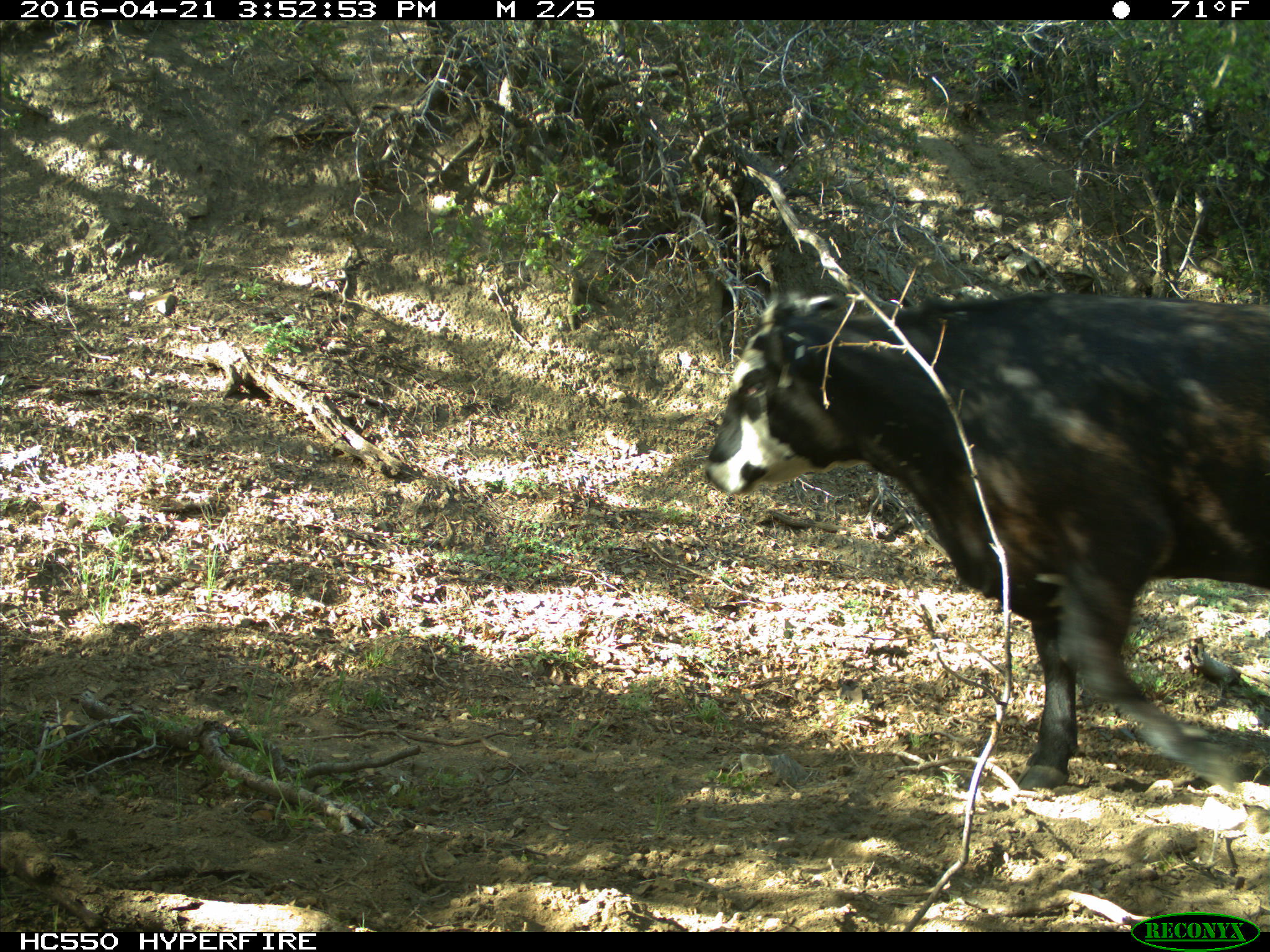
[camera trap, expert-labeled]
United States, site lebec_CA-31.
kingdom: Animalia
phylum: Chordata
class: Mammalia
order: Artiodactyla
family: Bovidae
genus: Bos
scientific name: Bos taurus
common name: domestic cow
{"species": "Bos taurus (domestic cow)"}